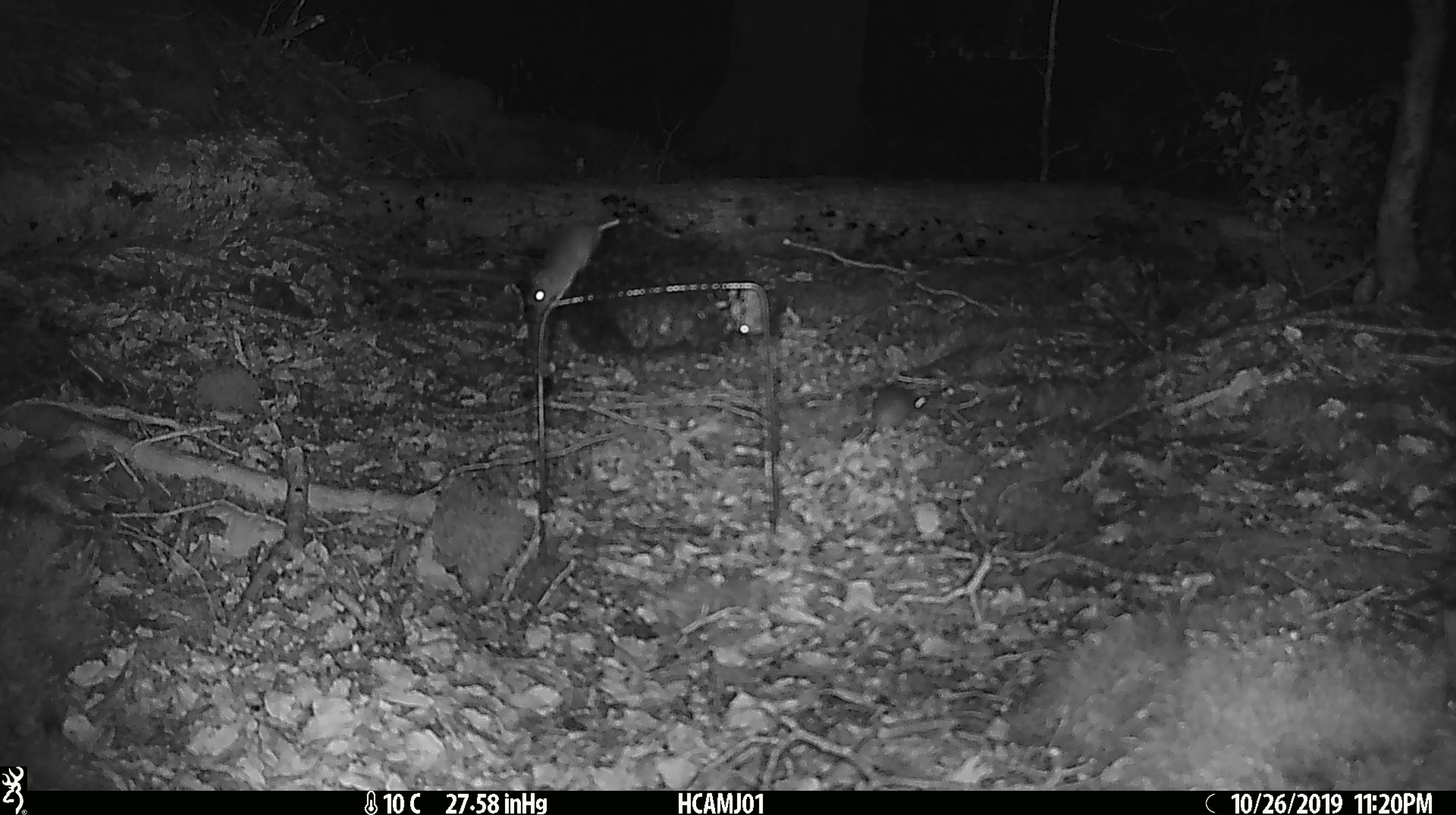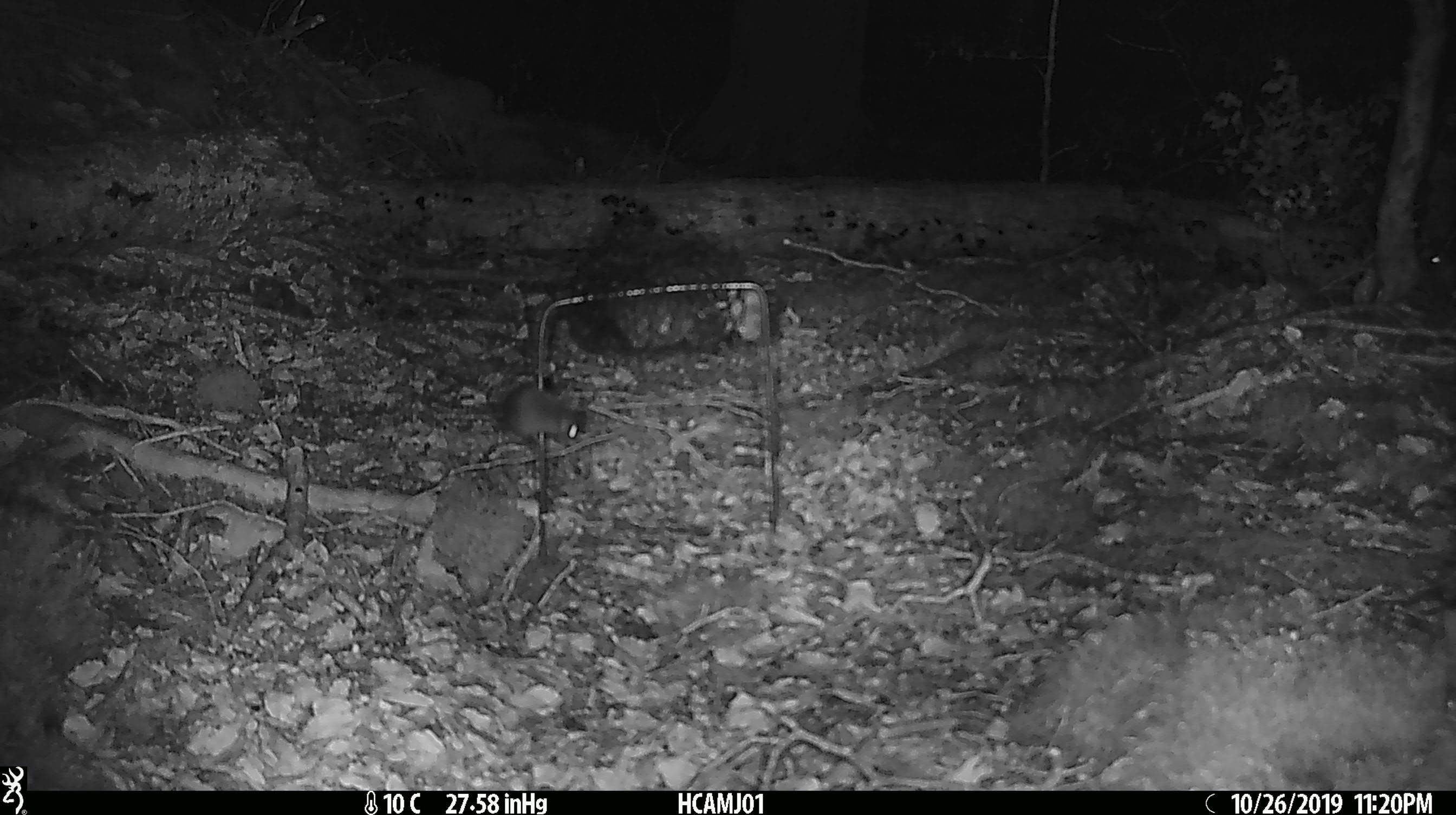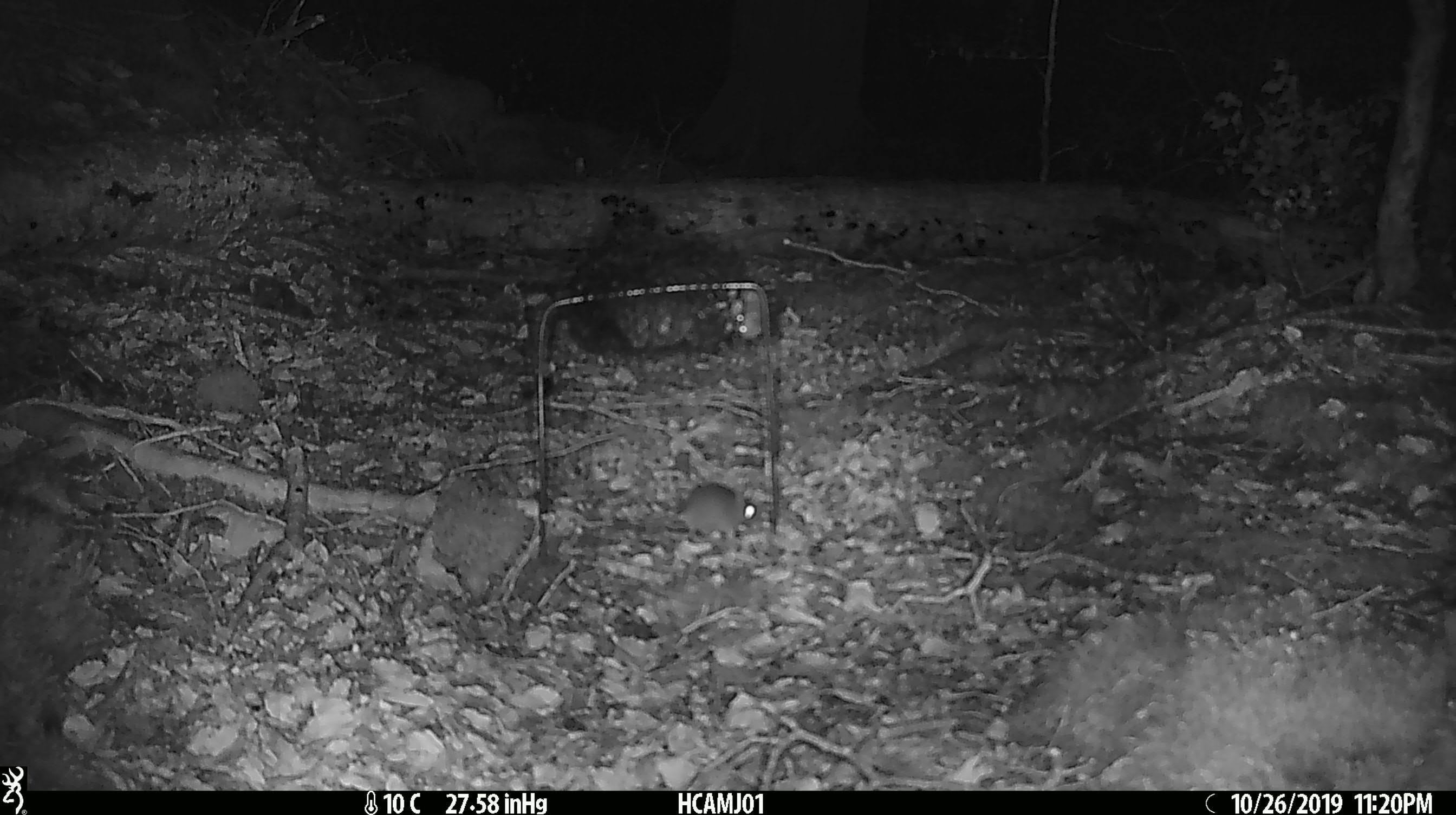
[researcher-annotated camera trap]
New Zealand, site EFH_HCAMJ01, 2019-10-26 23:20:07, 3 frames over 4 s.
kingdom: Animalia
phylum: Chordata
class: Mammalia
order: Rodentia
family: Muridae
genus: Mus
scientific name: Mus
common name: mouse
Mouse (Mus).